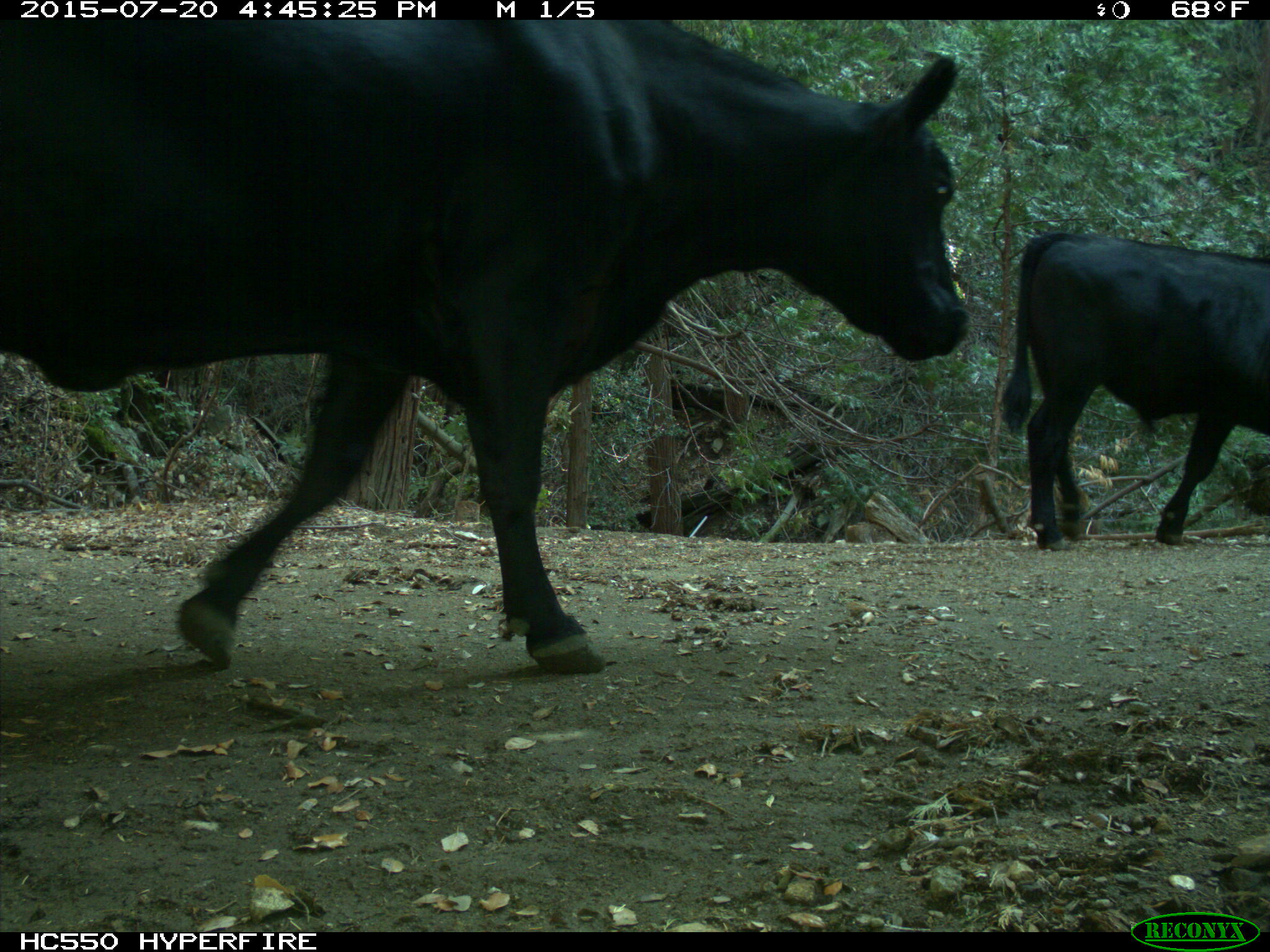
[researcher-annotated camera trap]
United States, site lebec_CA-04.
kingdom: Animalia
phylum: Chordata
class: Mammalia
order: Artiodactyla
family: Bovidae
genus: Bos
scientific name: Bos taurus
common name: domestic cow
Bos taurus (domestic cow).